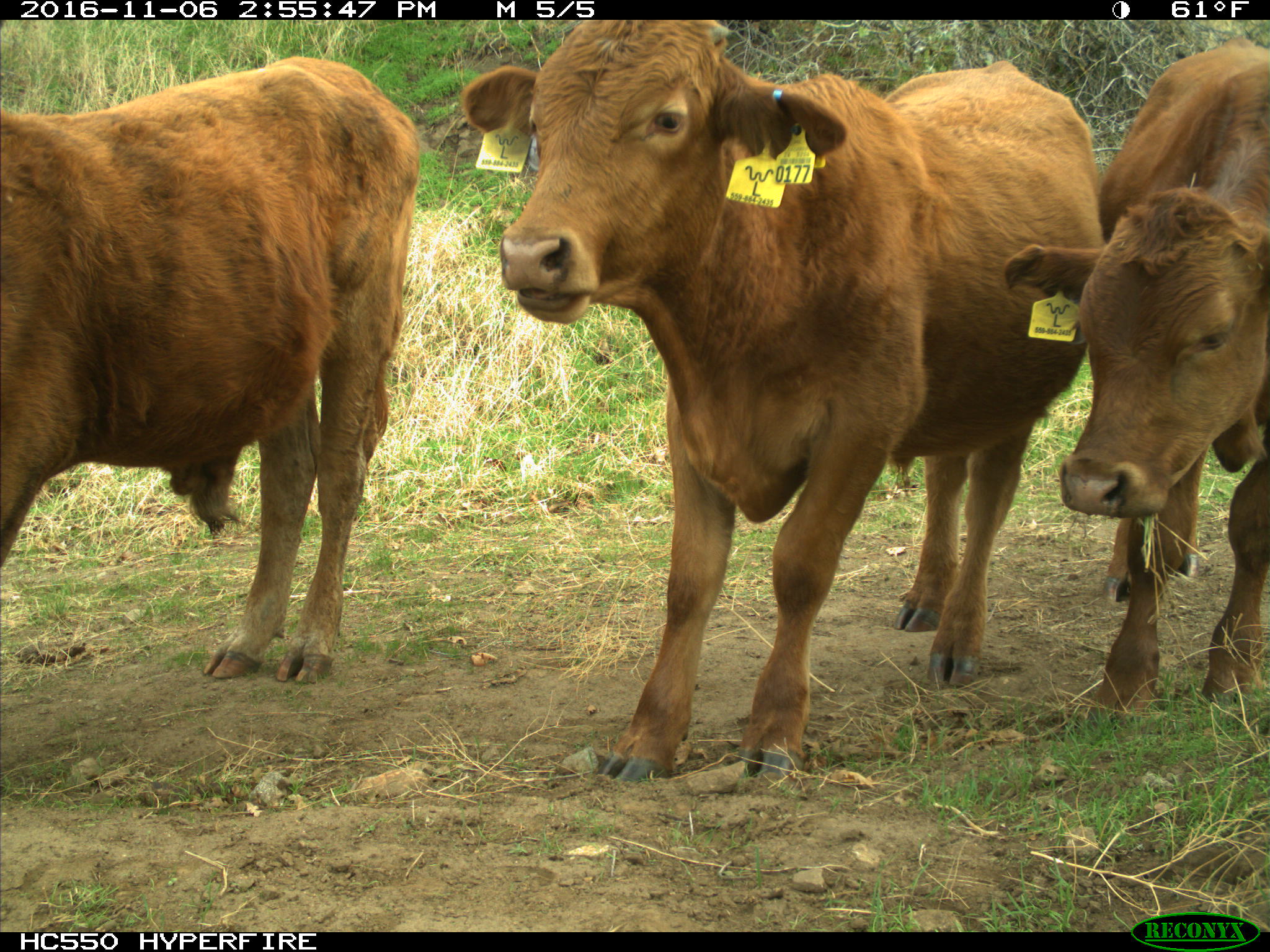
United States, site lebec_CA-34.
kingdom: Animalia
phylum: Chordata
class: Mammalia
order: Artiodactyla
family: Bovidae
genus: Bos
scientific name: Bos taurus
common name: domestic cow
Bos taurus (domestic cow).